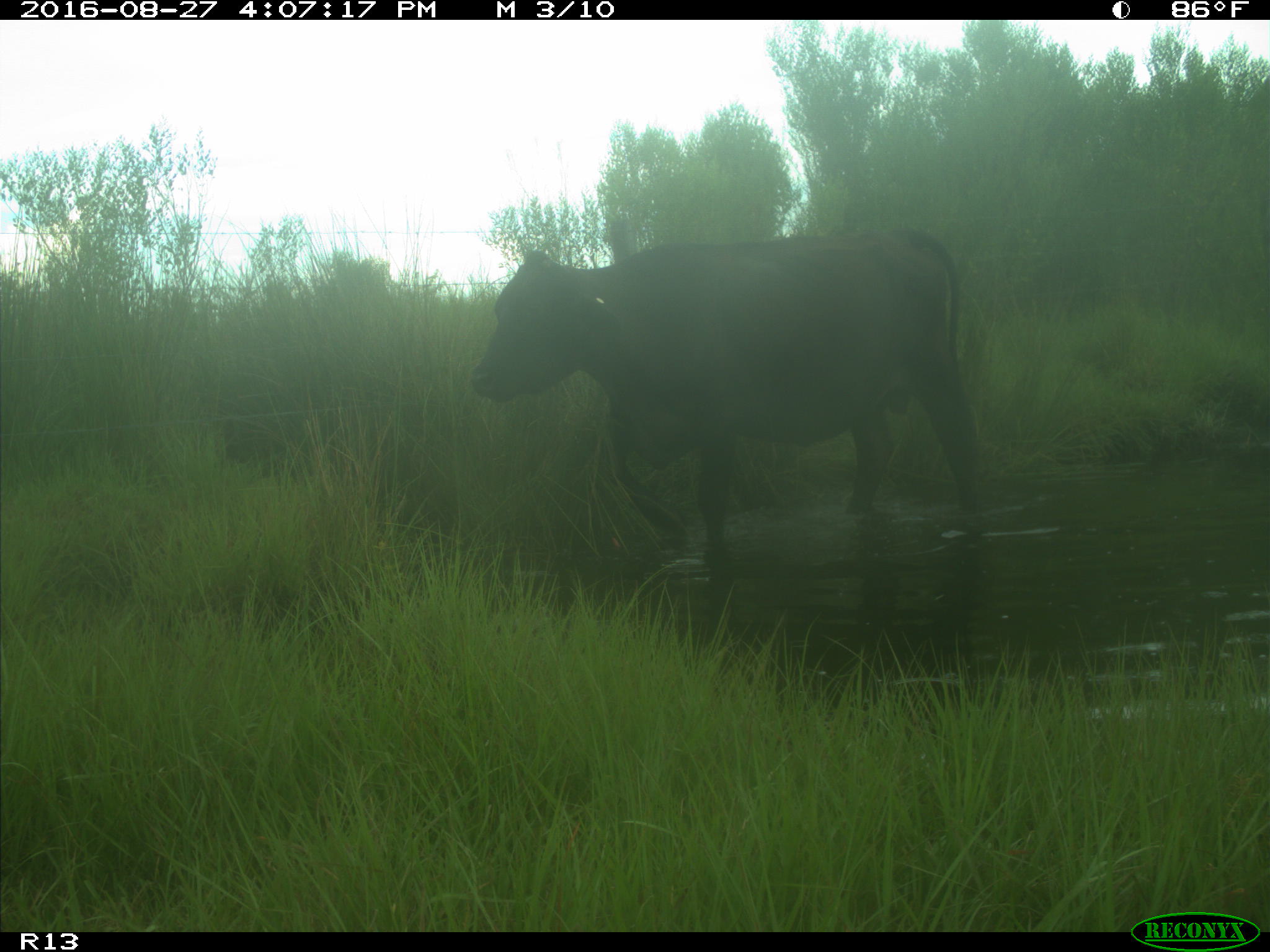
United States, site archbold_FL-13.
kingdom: Animalia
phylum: Chordata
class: Mammalia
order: Artiodactyla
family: Bovidae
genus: Bos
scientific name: Bos taurus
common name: domestic cow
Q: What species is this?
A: Bos taurus (domestic cow).